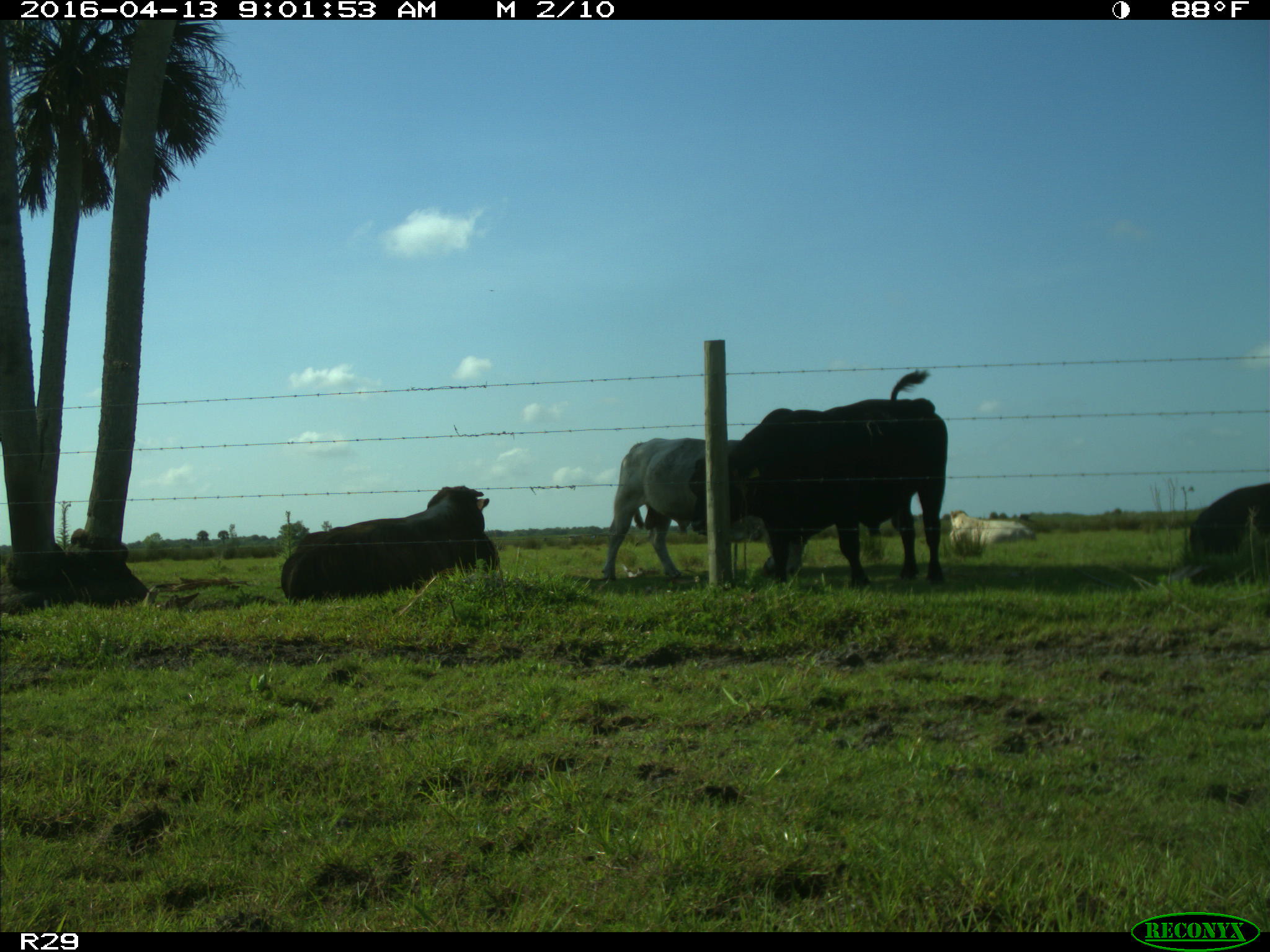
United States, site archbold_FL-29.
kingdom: Animalia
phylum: Chordata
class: Mammalia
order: Artiodactyla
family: Bovidae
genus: Bos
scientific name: Bos taurus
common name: domestic cow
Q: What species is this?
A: Bos taurus (domestic cow).